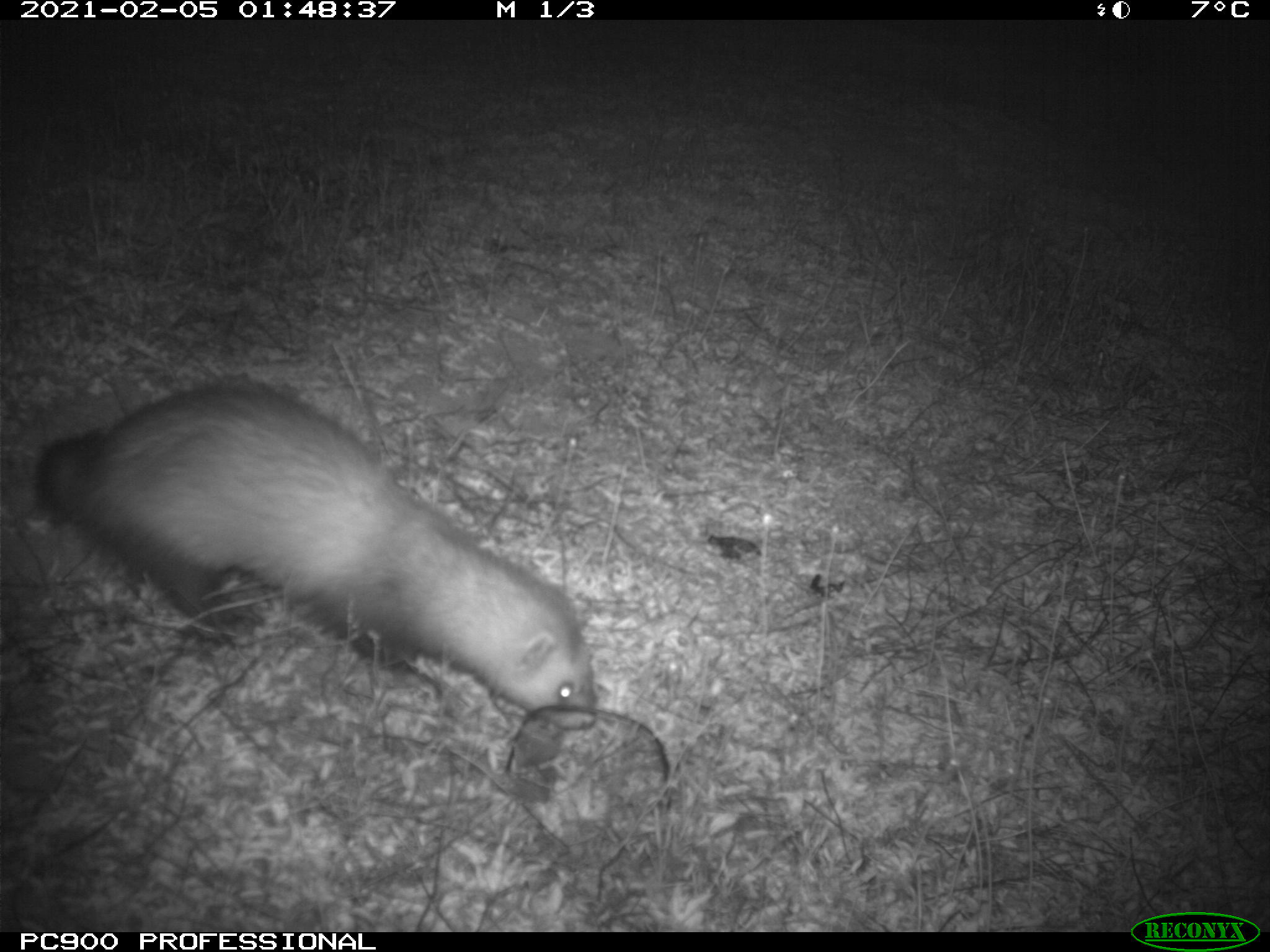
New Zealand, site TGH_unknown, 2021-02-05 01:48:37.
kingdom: Animalia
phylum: Chordata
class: Mammalia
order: Carnivora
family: Mustelidae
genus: Mustela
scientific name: Mustela furo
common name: ferret